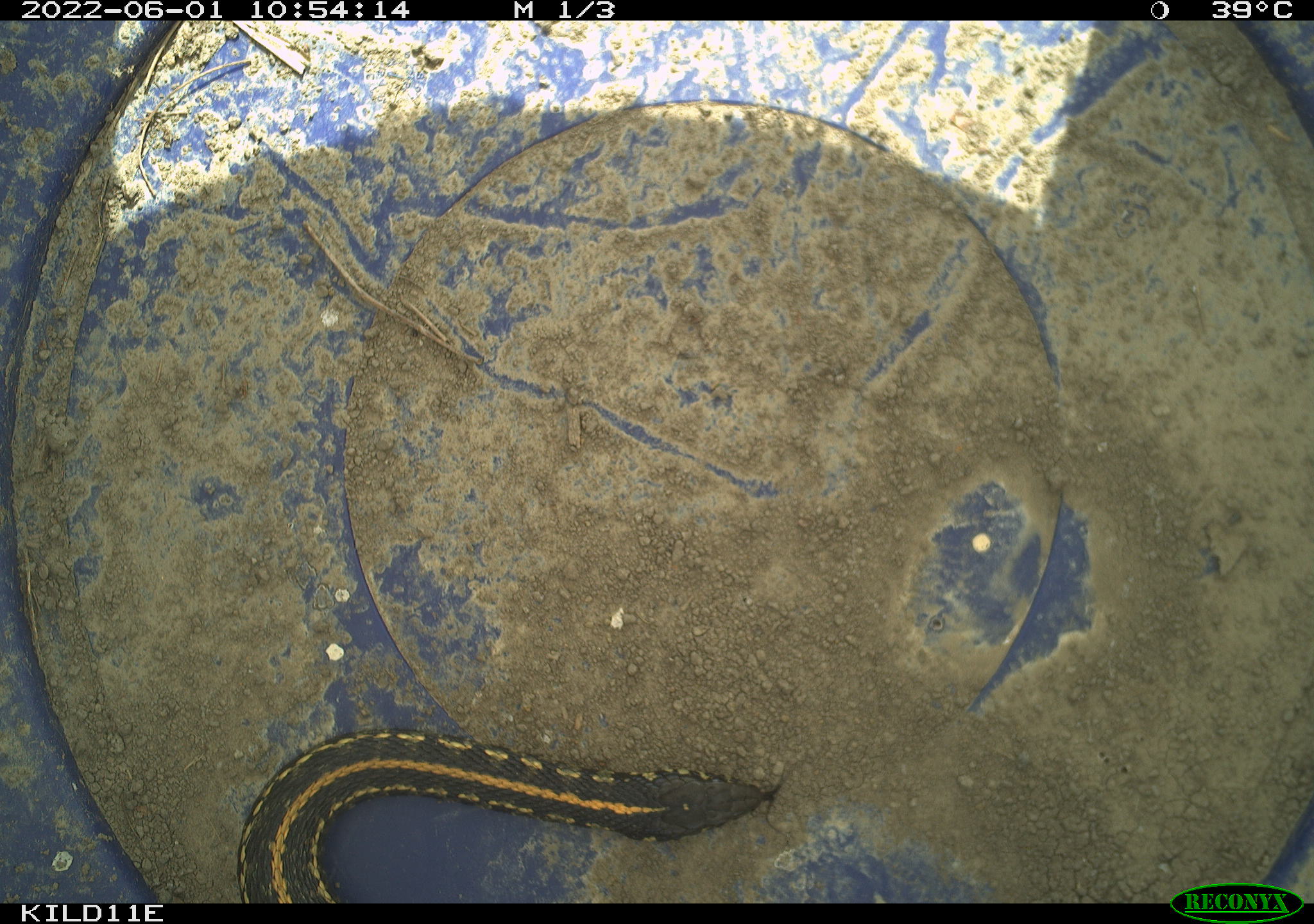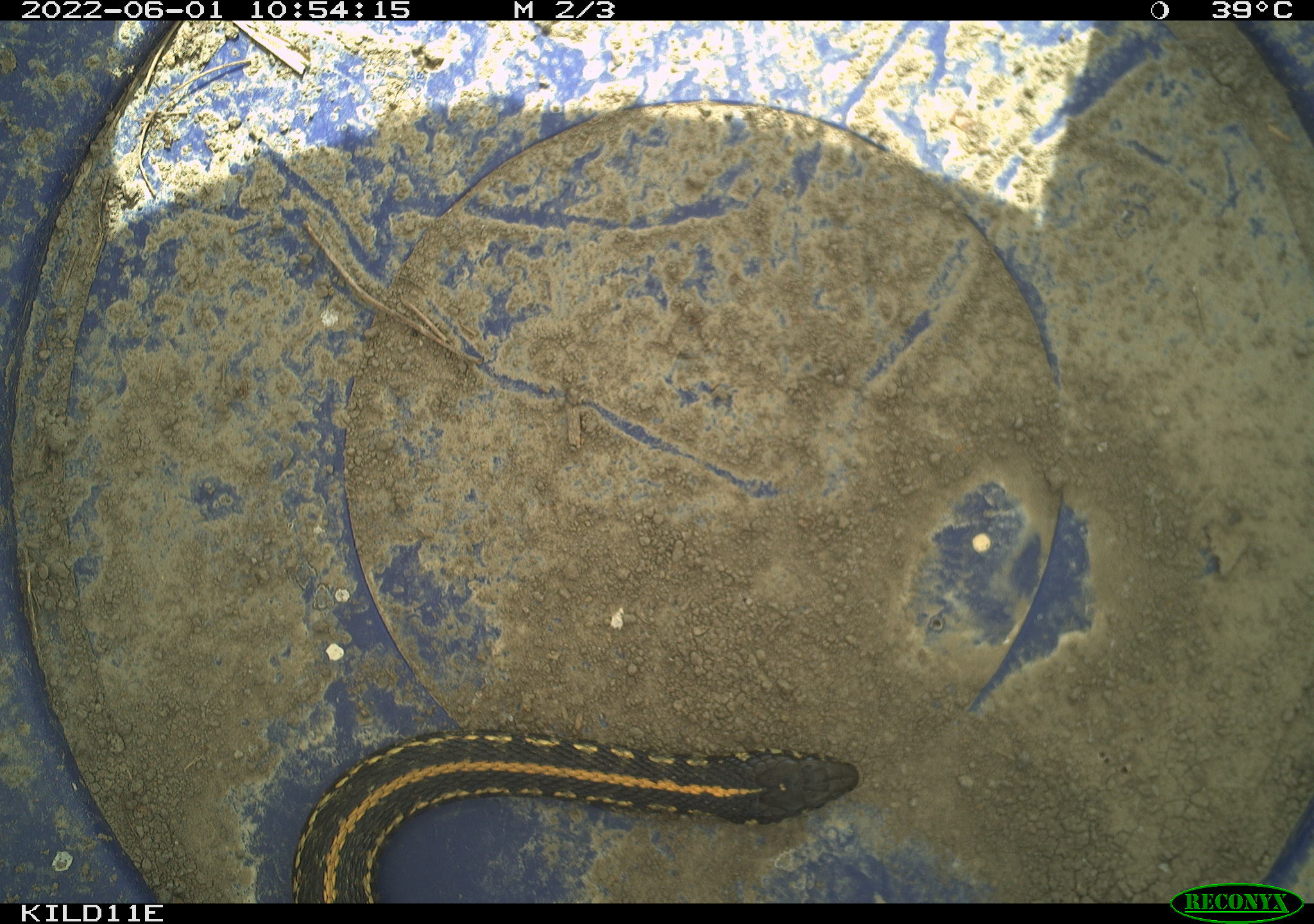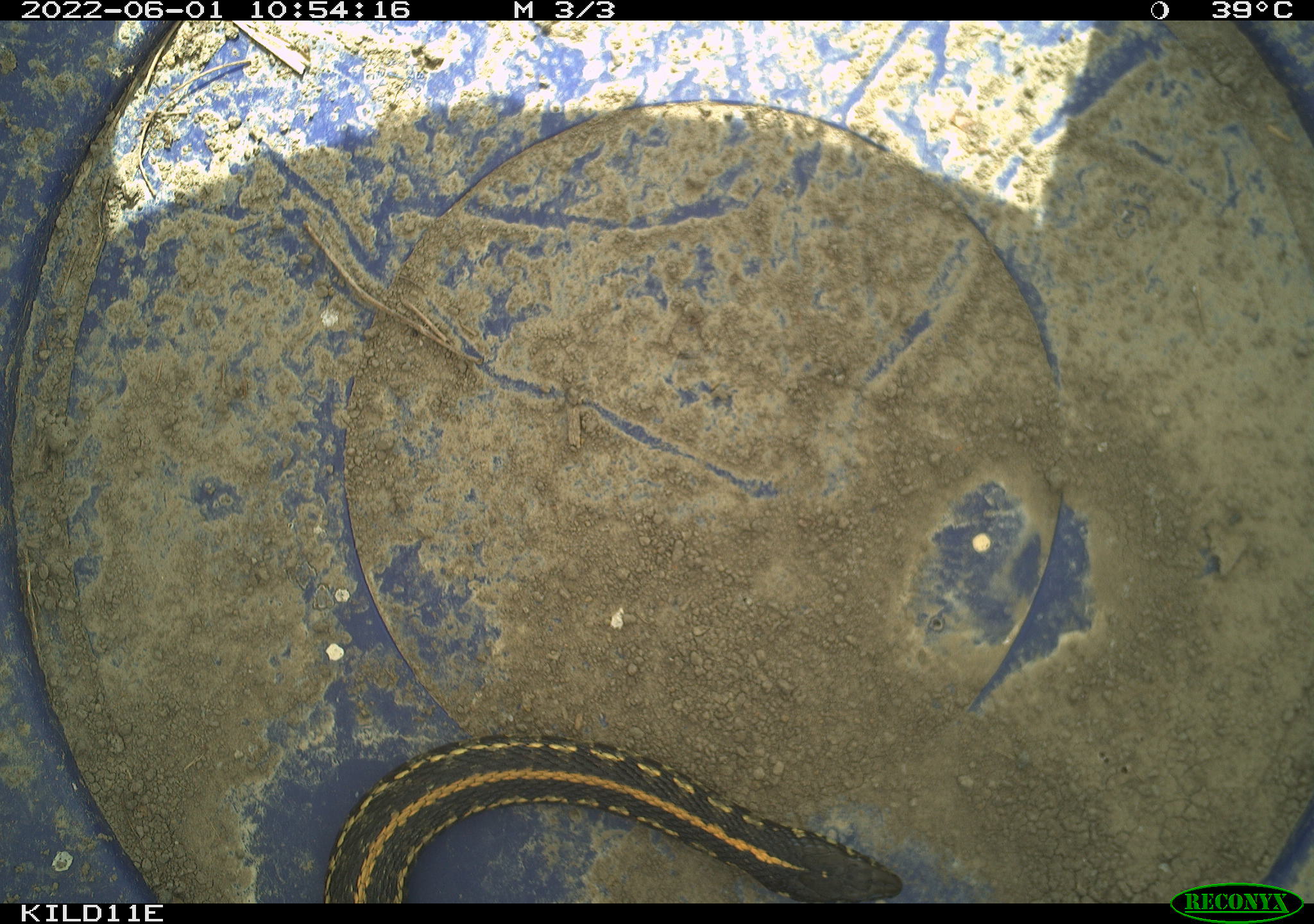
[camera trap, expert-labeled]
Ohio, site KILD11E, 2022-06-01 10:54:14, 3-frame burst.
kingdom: Animalia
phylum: Chordata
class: Reptilia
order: Squamata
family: Colubridae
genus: Thamnophis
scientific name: Thamnophis radix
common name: plains gartersnake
Plains gartersnake (Thamnophis radix).